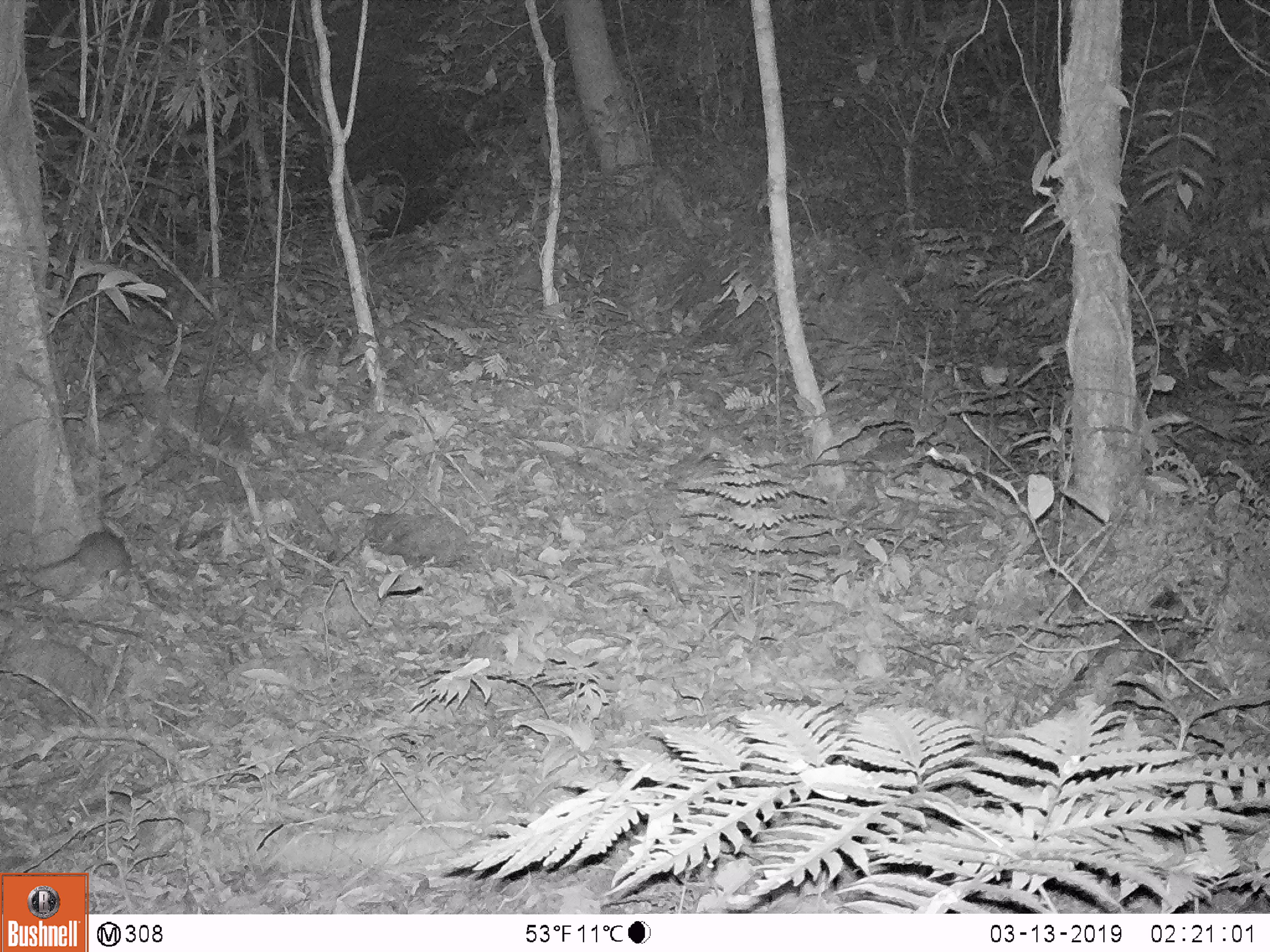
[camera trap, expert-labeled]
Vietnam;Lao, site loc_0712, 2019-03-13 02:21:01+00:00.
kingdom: Animalia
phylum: Chordata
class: Mammalia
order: Rodentia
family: Muridae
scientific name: Muridae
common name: old-world mice and rats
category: unidentified murid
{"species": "unidentified murid (old-world mice and rats) (Muridae)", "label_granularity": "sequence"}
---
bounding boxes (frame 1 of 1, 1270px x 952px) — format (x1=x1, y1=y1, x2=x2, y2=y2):
unidentified murid: (x1=32, y1=529, x2=132, y2=592)